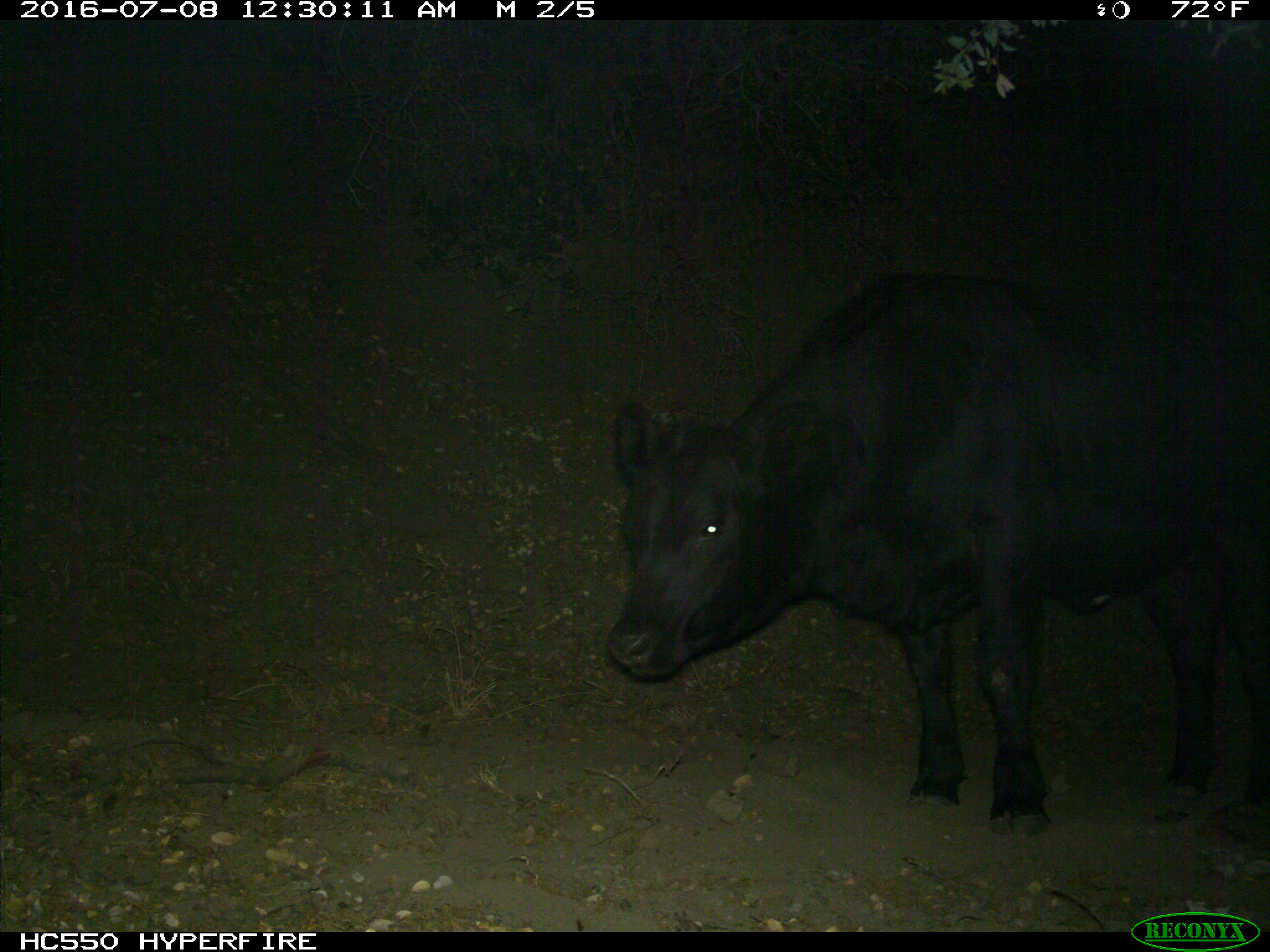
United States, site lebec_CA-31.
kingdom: Animalia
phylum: Chordata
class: Mammalia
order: Artiodactyla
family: Bovidae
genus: Bos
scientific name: Bos taurus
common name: domestic cow